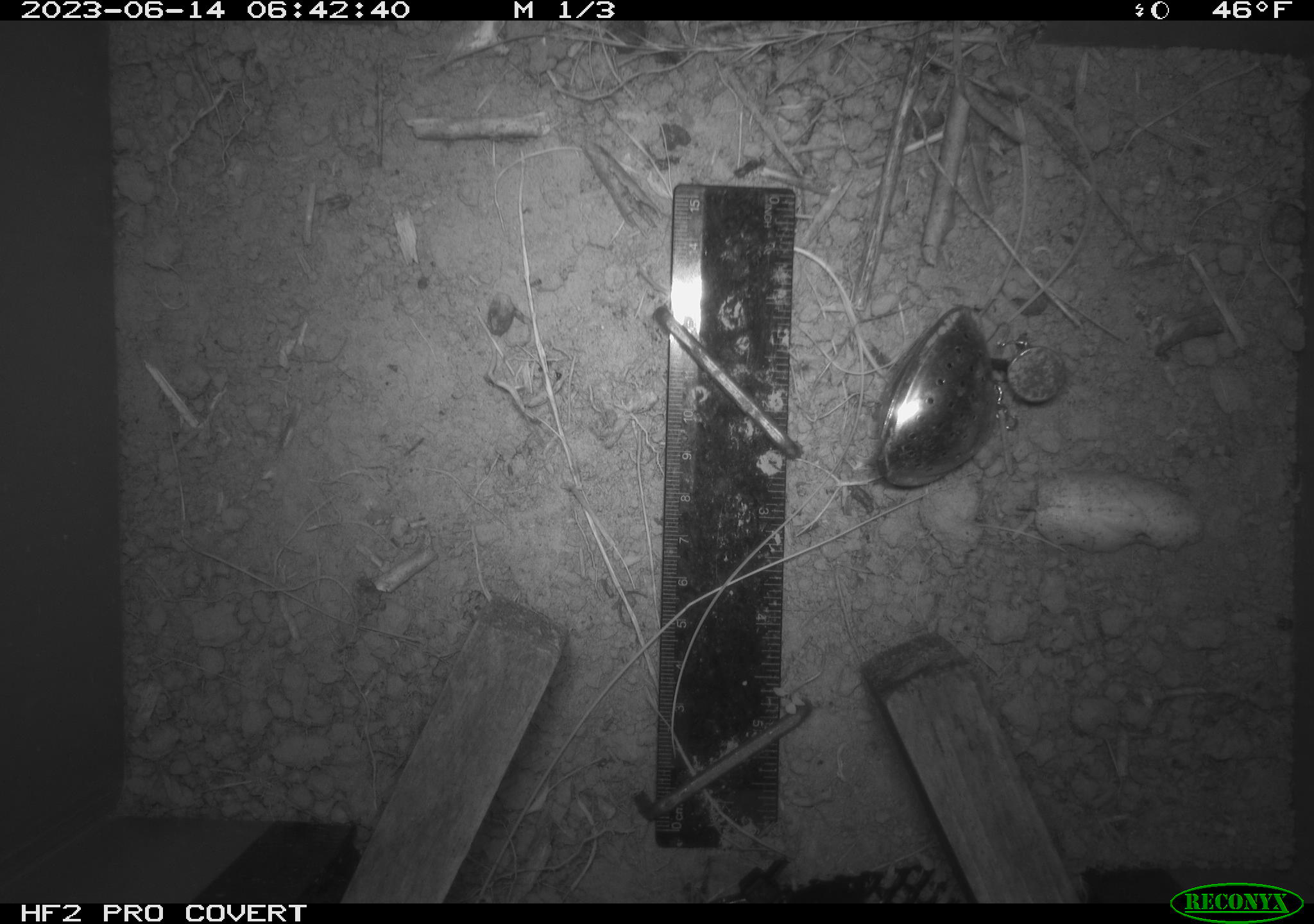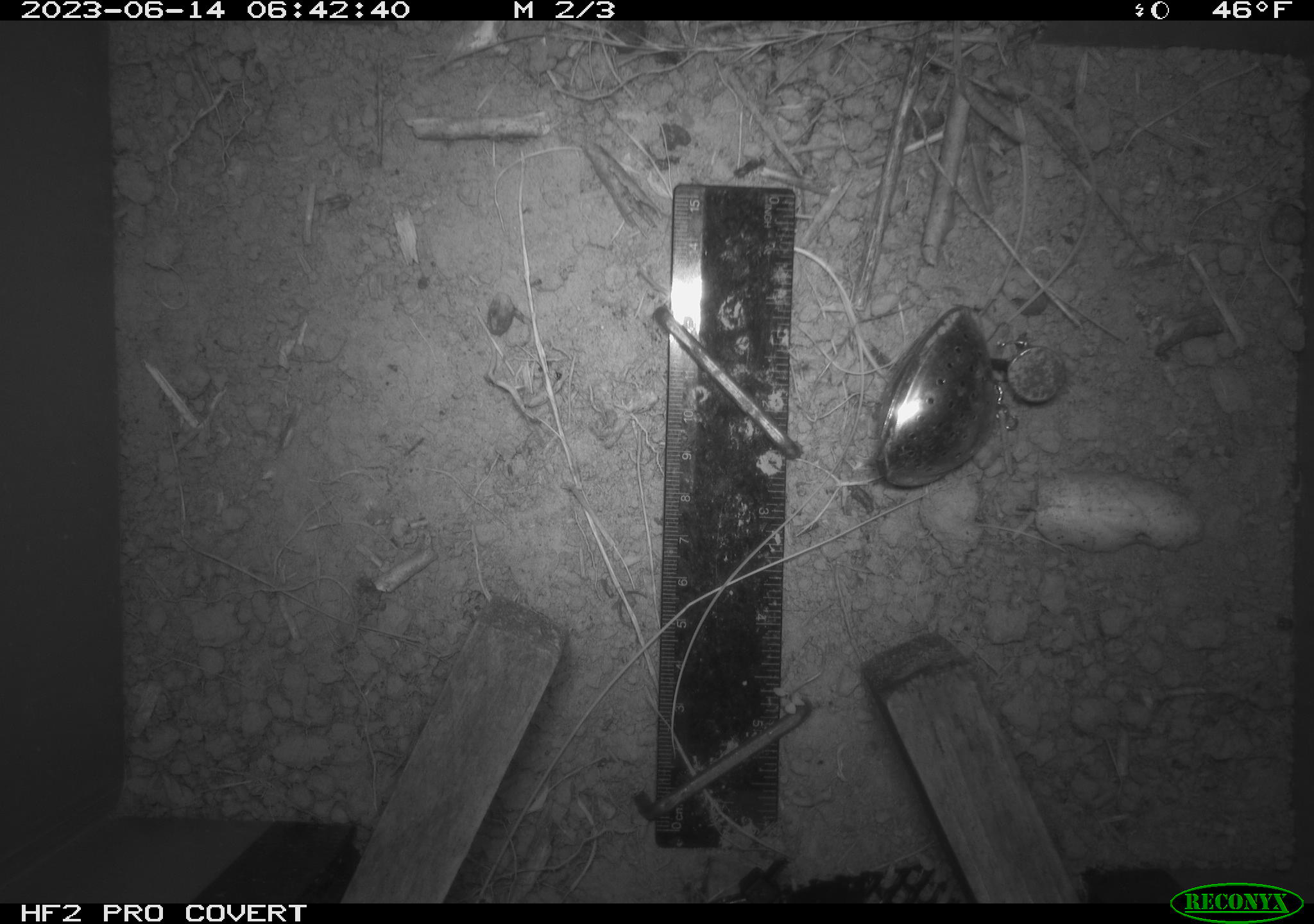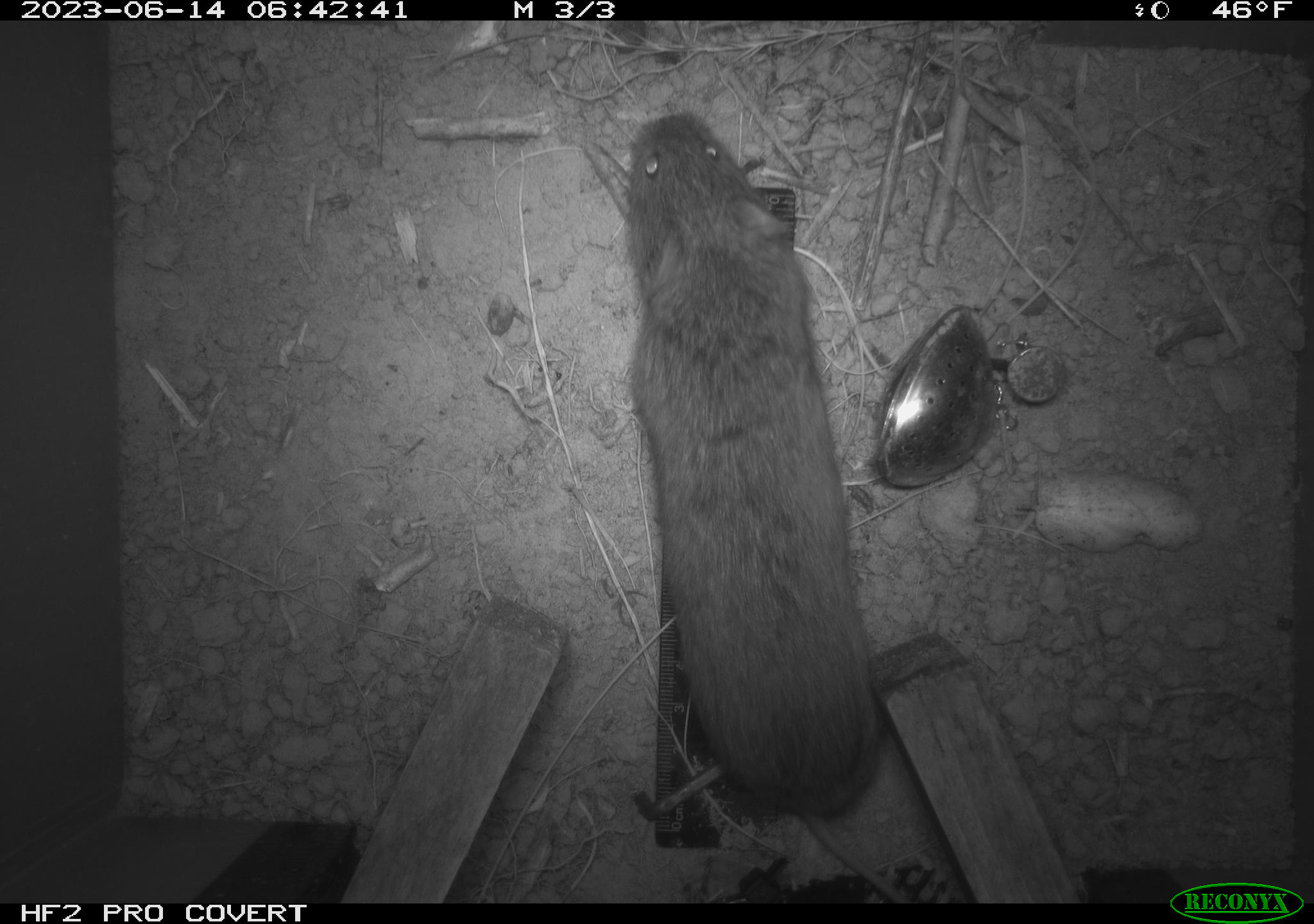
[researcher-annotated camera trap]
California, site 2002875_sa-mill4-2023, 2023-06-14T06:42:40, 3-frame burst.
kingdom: Animalia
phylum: Chordata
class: Mammalia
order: Rodentia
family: Cricetidae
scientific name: Arvicolinae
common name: voles, lemmings, and muskrats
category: arvicolinae subfamily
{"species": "arvicolinae subfamily (voles, lemmings, and muskrats) (Arvicolinae)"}